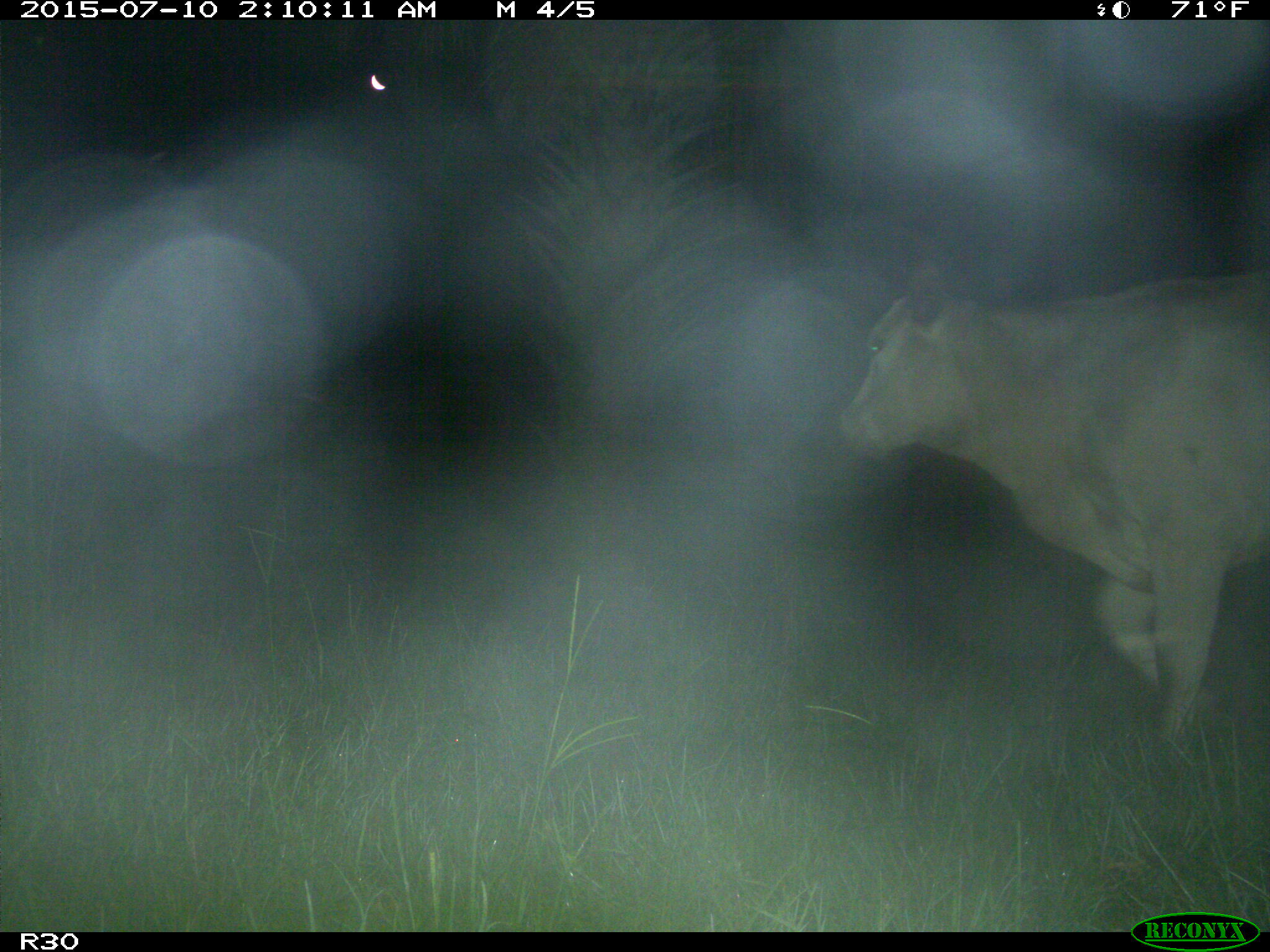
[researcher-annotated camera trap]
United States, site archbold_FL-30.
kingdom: Animalia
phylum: Chordata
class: Mammalia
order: Artiodactyla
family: Bovidae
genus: Bos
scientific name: Bos taurus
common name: domestic cow